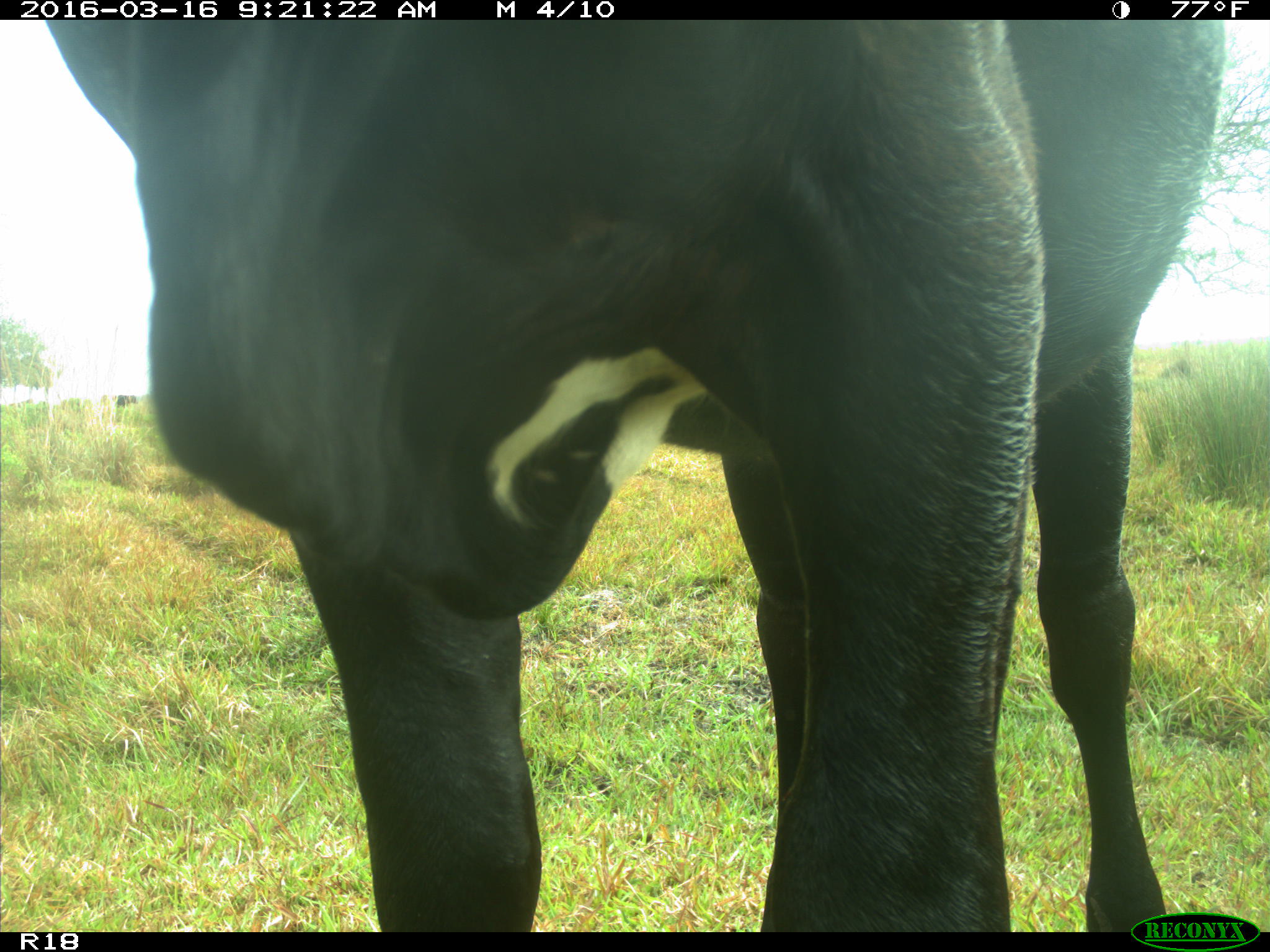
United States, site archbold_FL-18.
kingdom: Animalia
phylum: Chordata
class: Mammalia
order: Artiodactyla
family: Bovidae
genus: Bos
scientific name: Bos taurus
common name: domestic cow